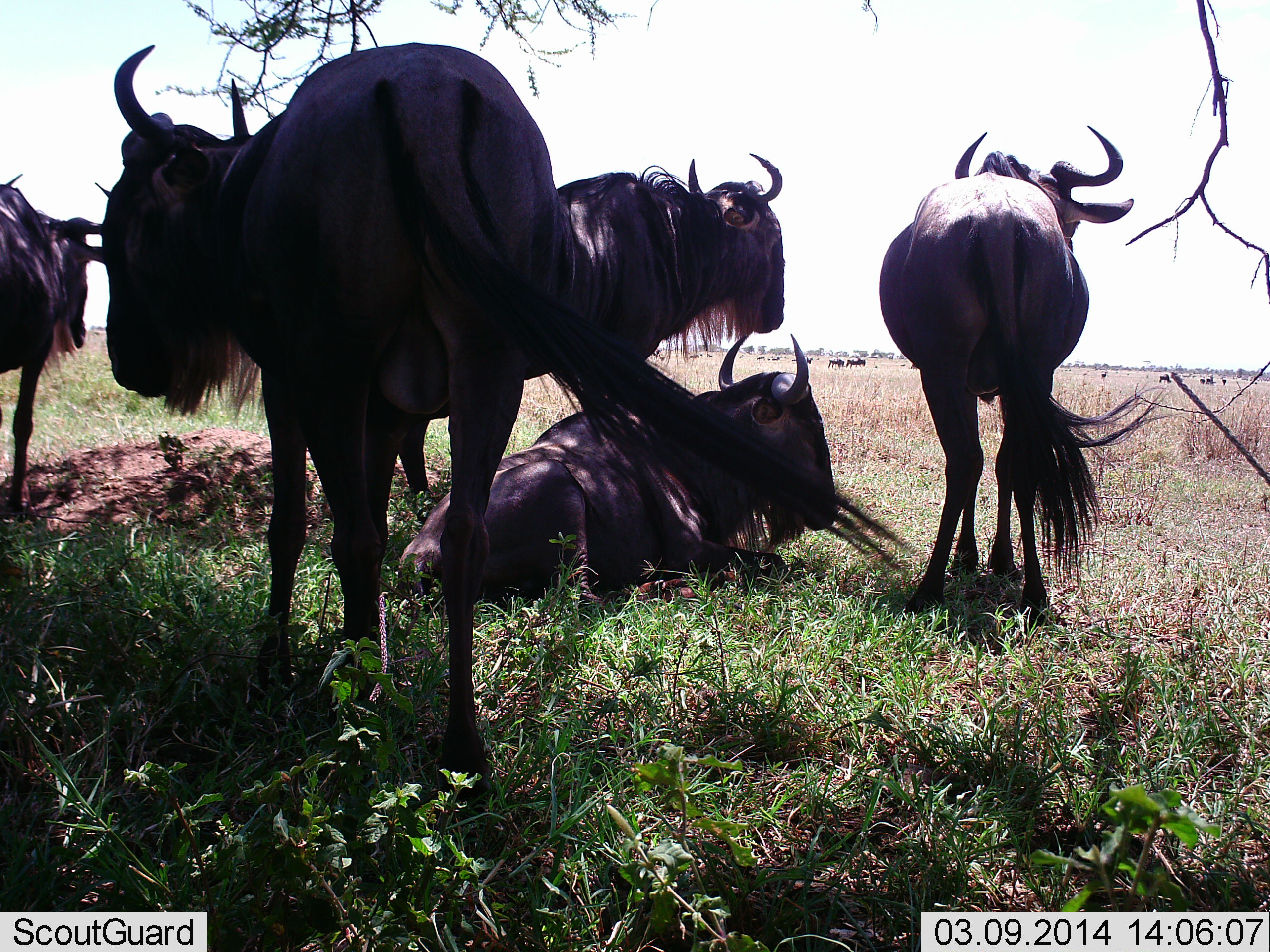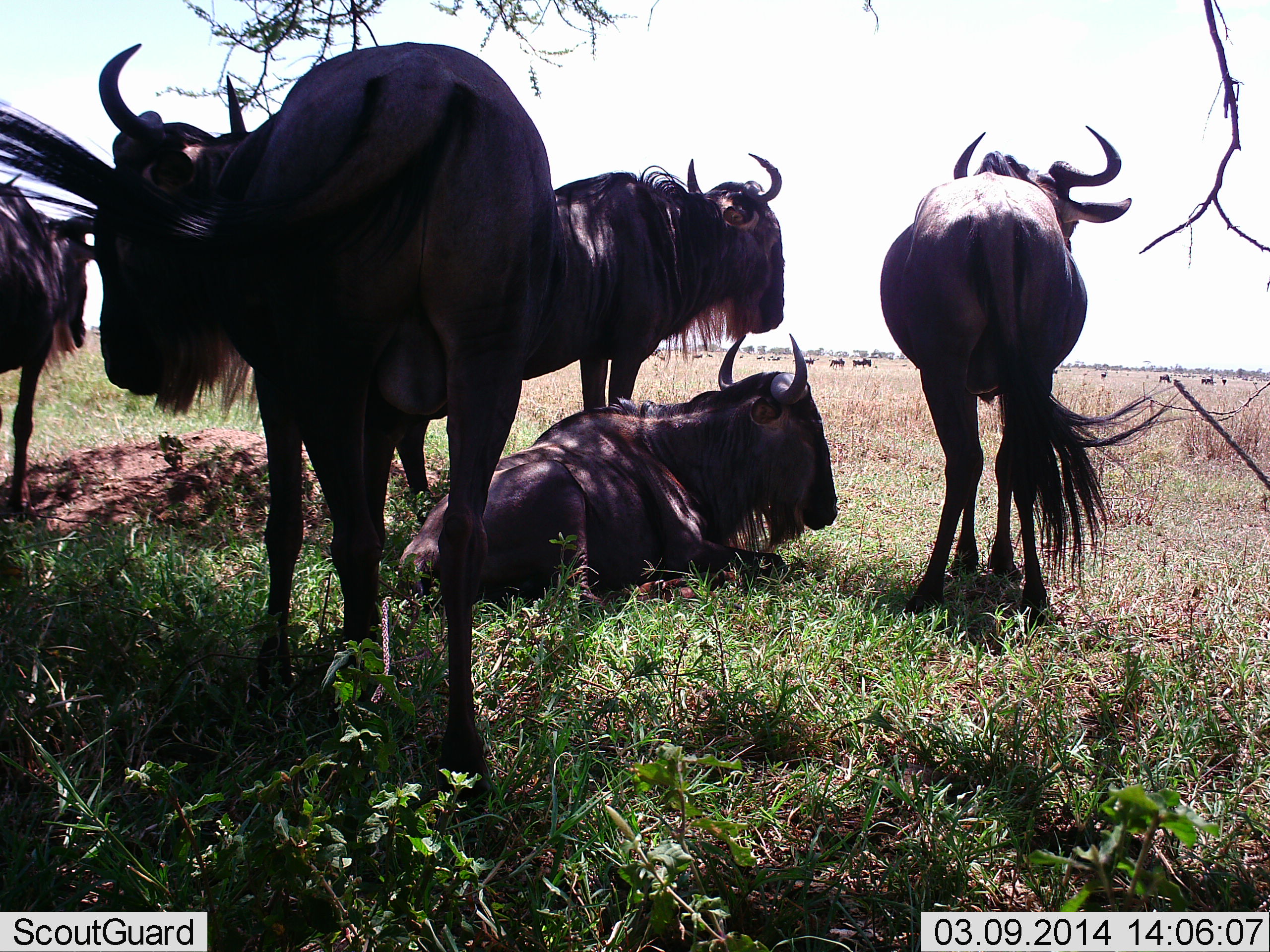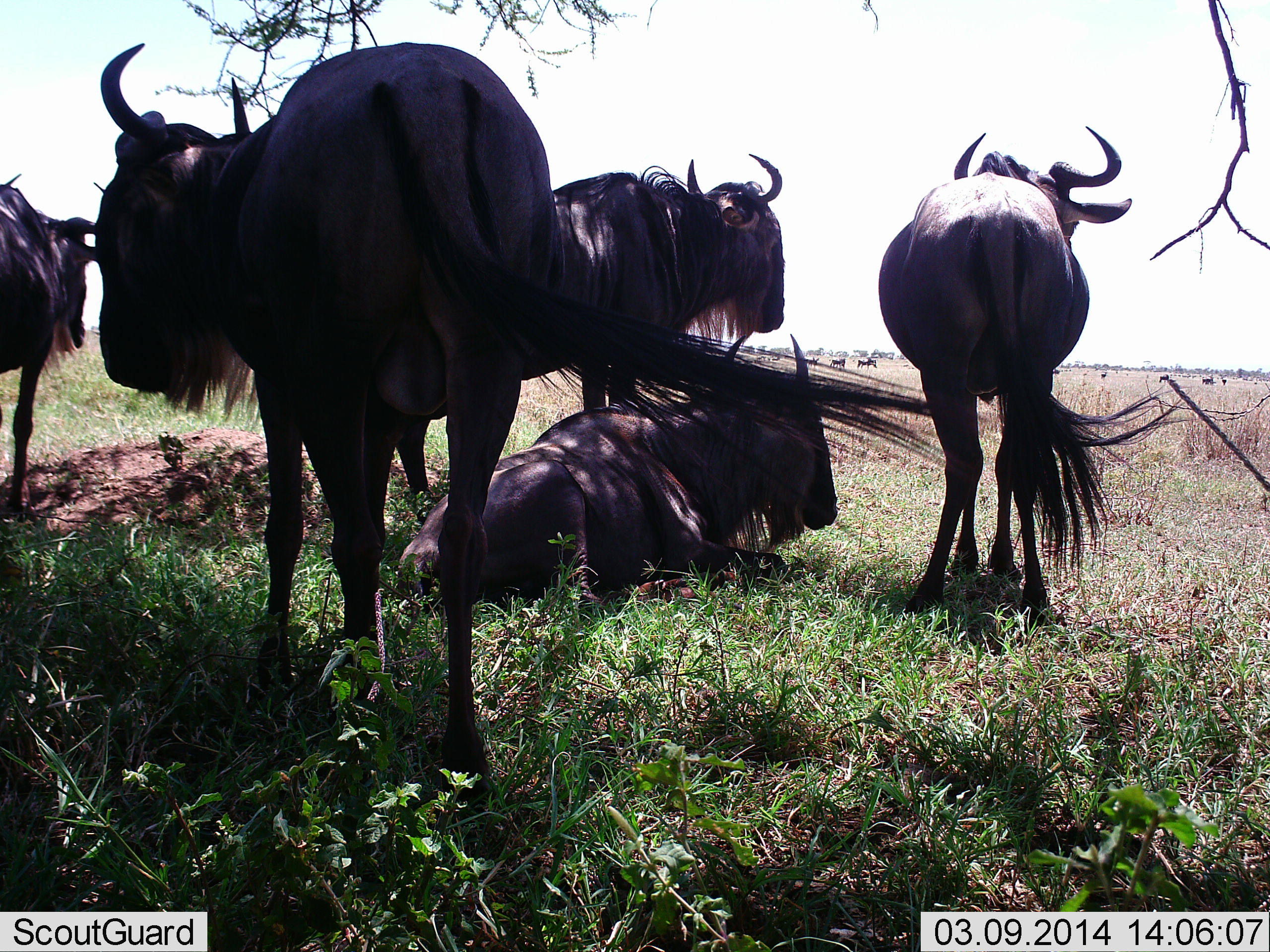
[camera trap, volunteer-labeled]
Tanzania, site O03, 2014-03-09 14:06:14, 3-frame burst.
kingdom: Animalia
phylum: Chordata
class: Mammalia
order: Artiodactyla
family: Bovidae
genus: Connochaetes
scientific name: Connochaetes taurinus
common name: blue wildebeest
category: wildebeest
Wildebeest (blue wildebeest) (Connochaetes taurinus), count 5. Behavior (volunteer vote fractions): standing 70%, resting 100%, moving 9%, interacting 0%. Young present (vote fraction): 0%. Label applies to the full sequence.